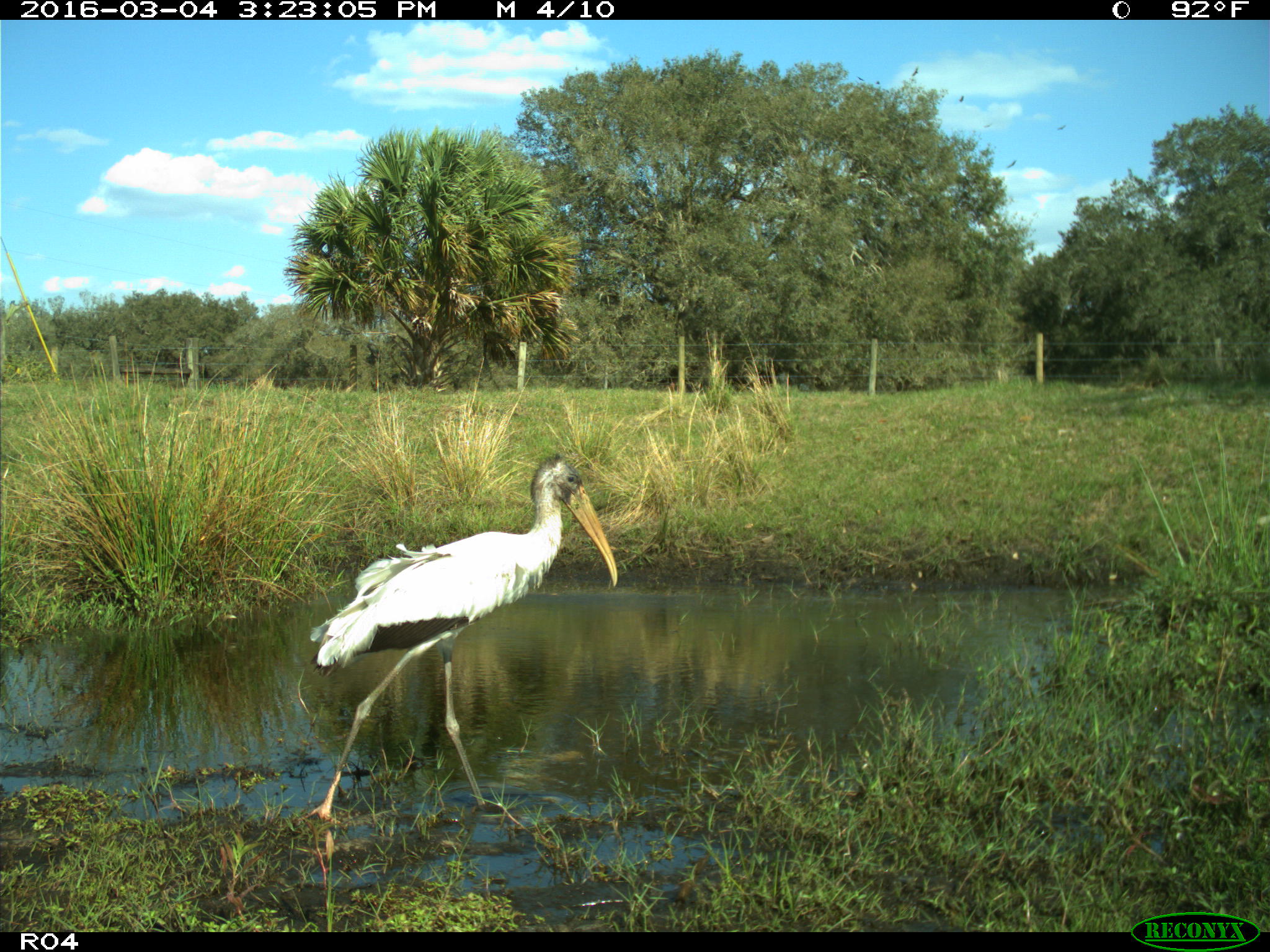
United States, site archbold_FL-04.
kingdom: Animalia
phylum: Chordata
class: Aves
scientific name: Aves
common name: birds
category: unidentified bird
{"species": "unidentified bird (birds) (Aves)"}